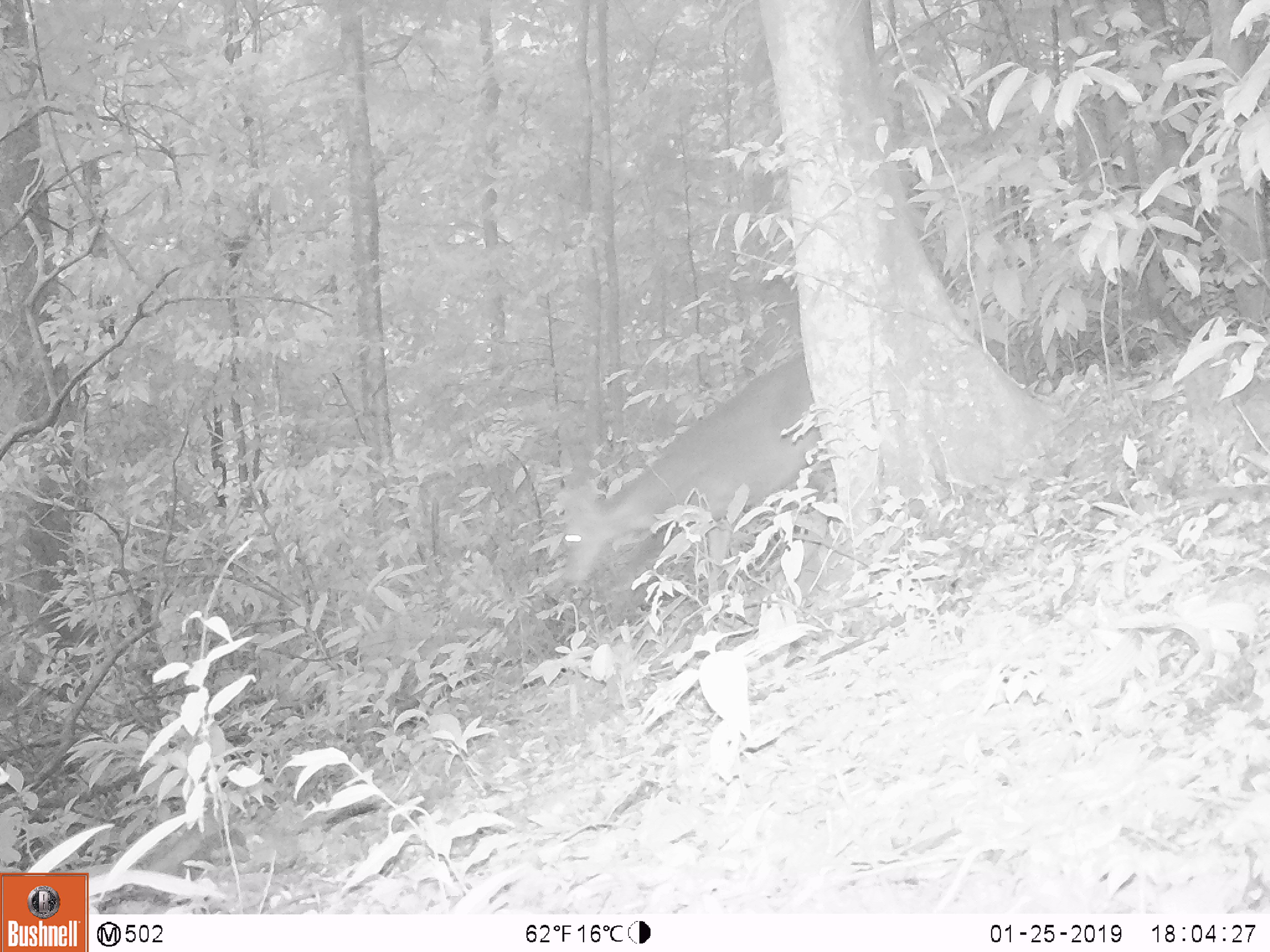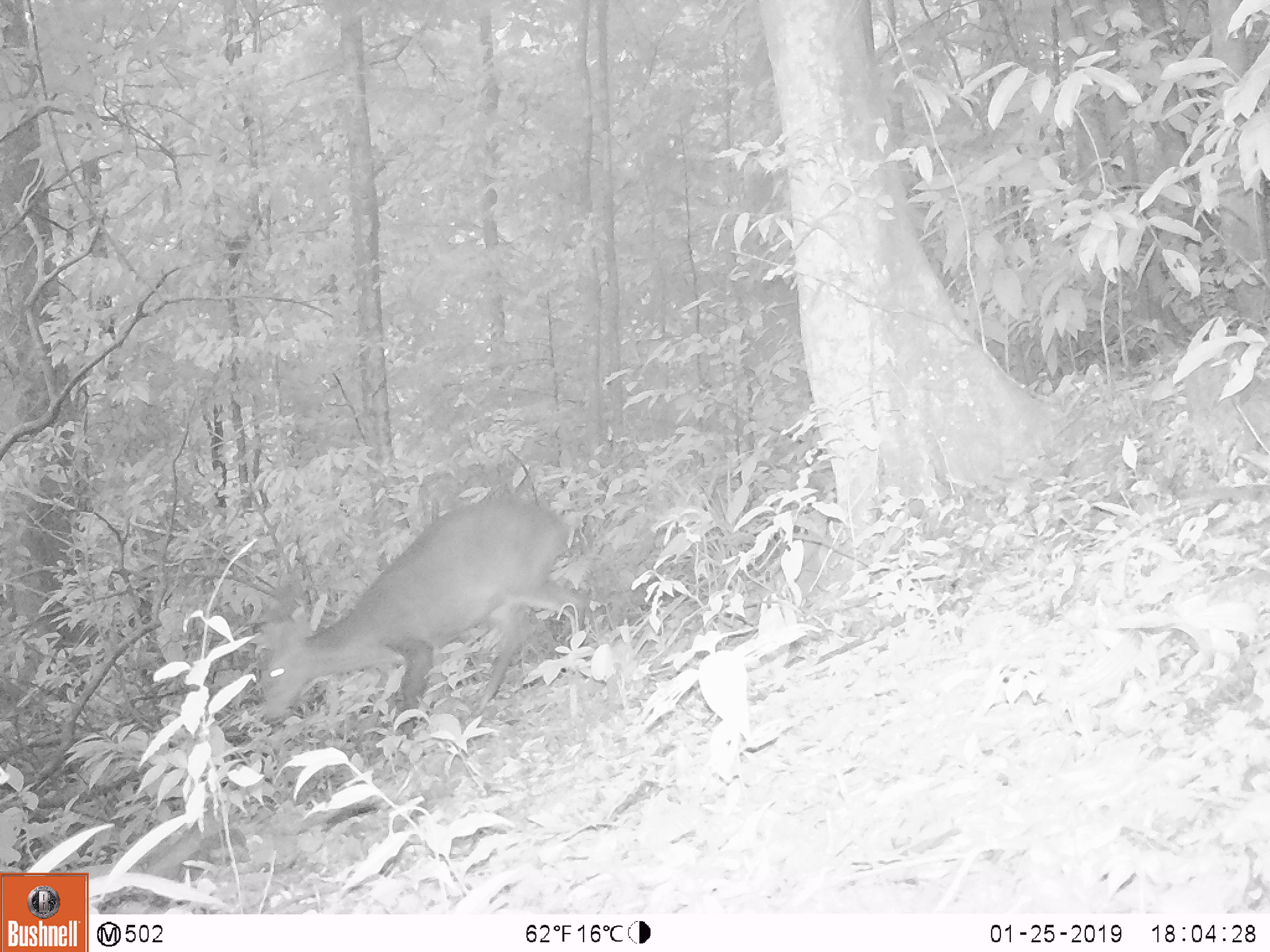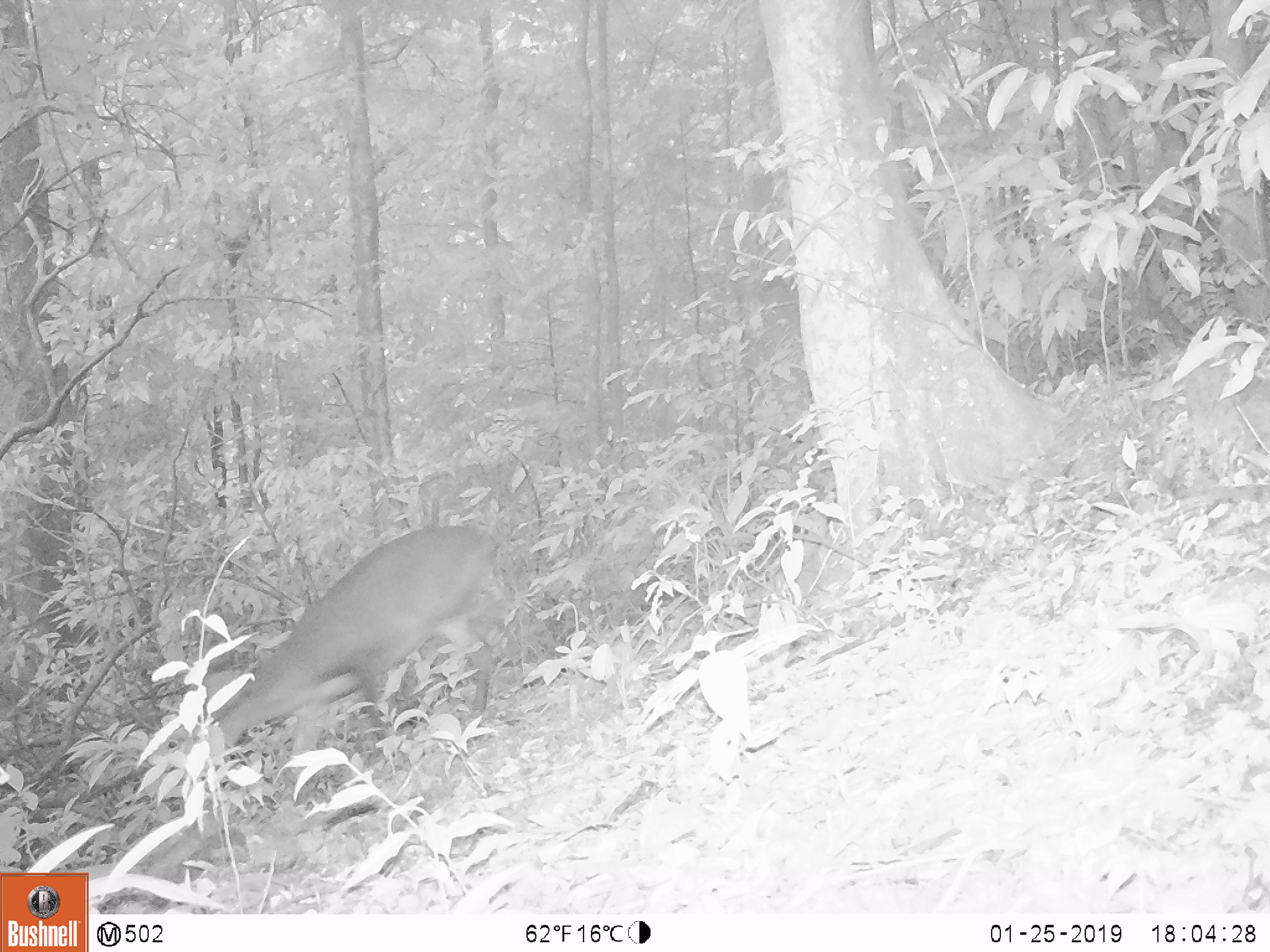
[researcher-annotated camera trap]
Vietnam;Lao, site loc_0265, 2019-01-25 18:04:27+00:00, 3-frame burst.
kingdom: Animalia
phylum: Chordata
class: Mammalia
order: Artiodactyla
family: Cervidae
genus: Muntiacus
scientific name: Muntiacus vuquangensis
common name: large-antlered muntjac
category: large antlered muntjac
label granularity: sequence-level